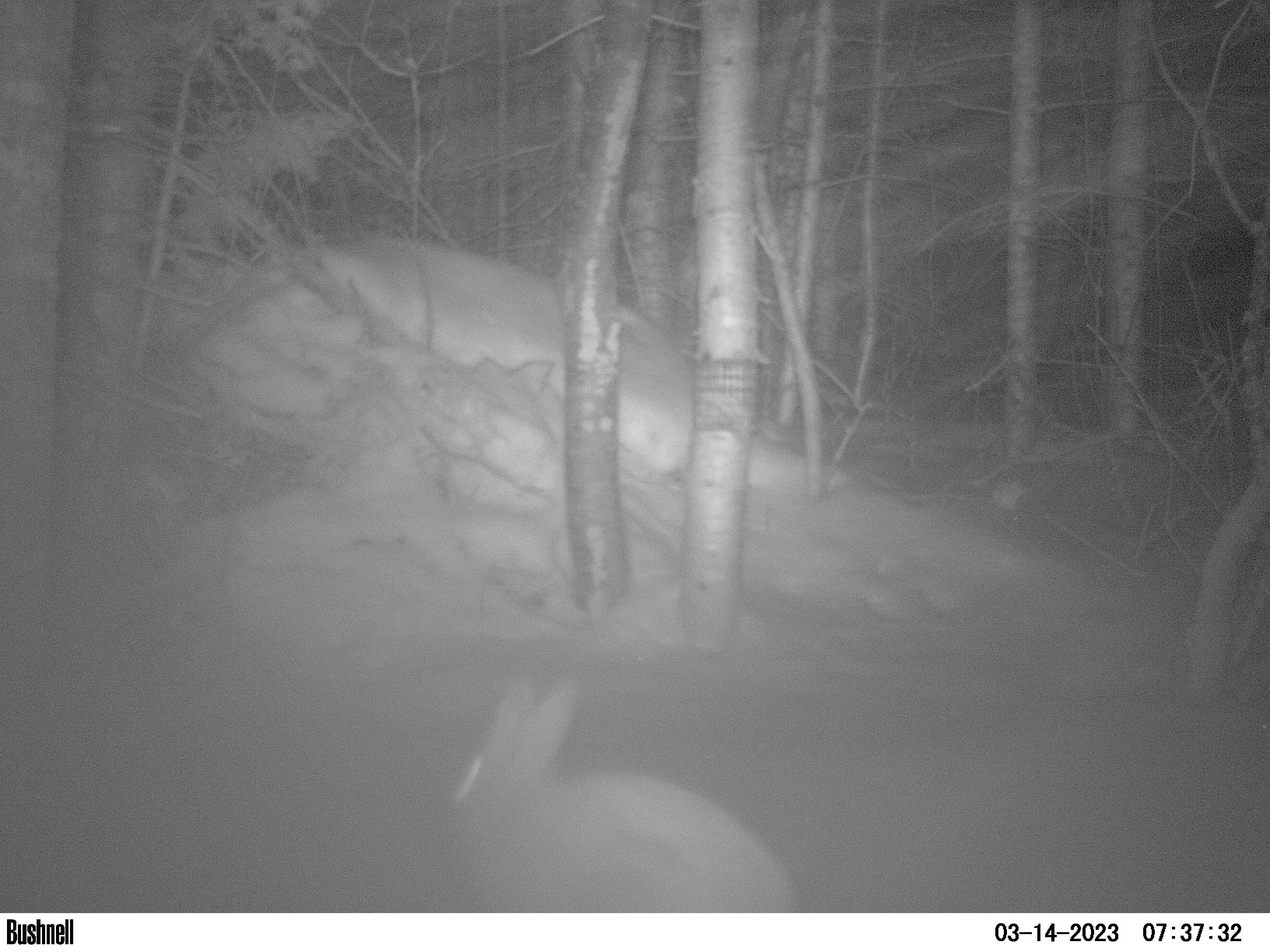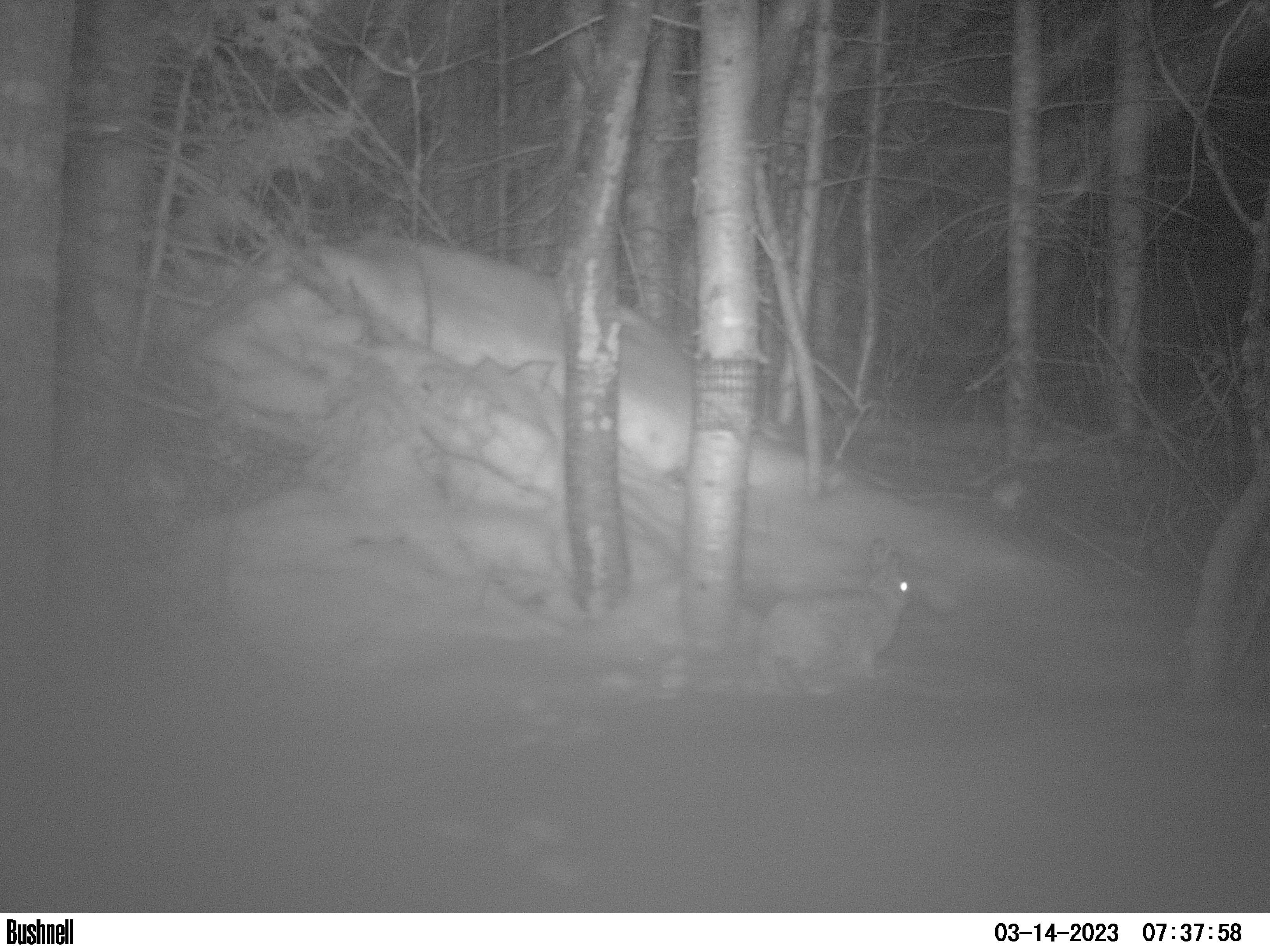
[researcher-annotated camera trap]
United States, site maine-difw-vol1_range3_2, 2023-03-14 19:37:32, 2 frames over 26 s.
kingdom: Animalia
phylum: Chordata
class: Mammalia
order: Lagomorpha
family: Leporidae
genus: Lepus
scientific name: Lepus americanus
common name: snowshoe hare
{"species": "snowshoe hare (Lepus americanus)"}